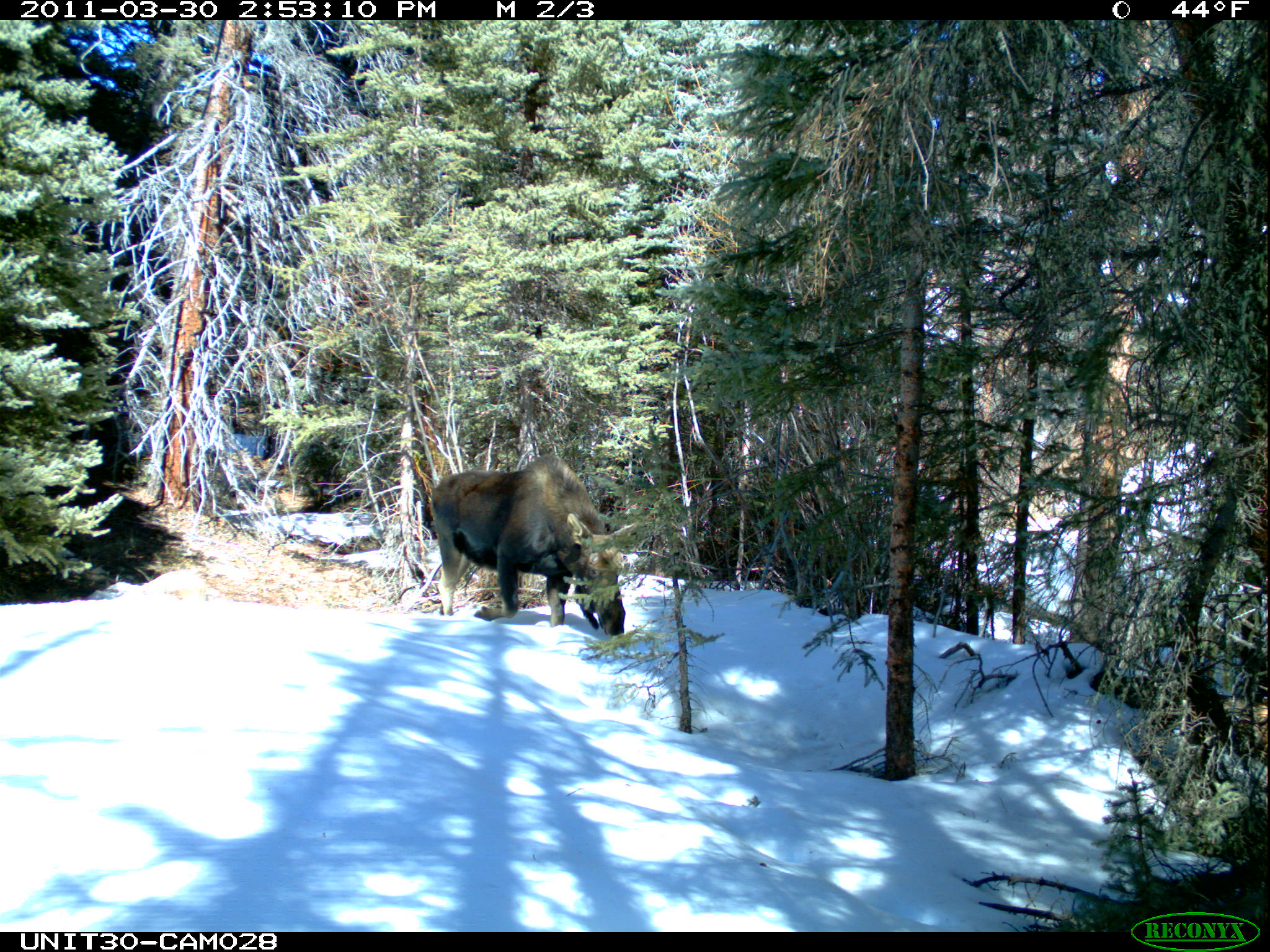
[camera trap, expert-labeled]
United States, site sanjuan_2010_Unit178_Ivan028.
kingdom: Animalia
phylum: Chordata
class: Mammalia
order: Artiodactyla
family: Cervidae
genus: Alces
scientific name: Alces alces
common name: moose